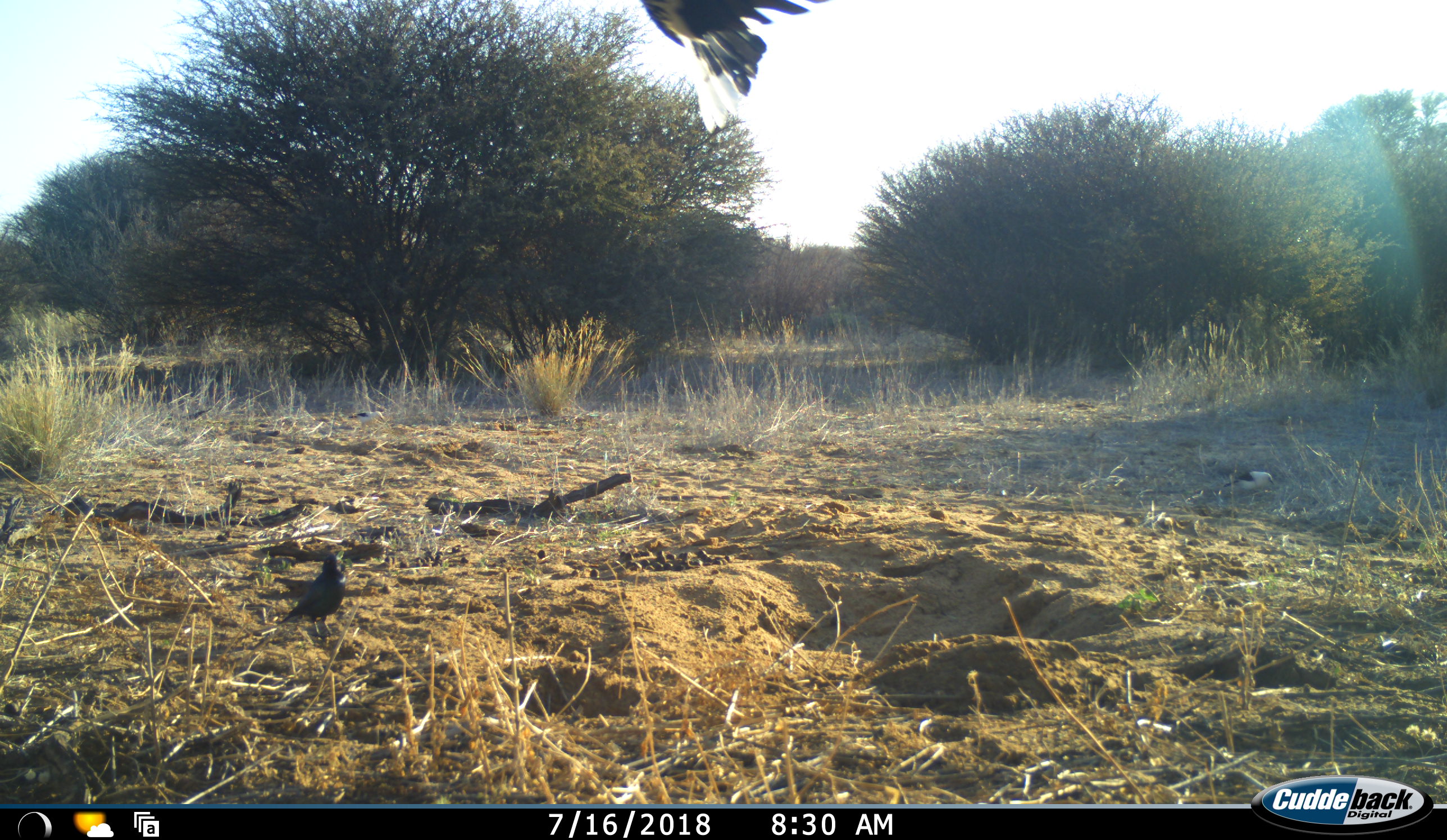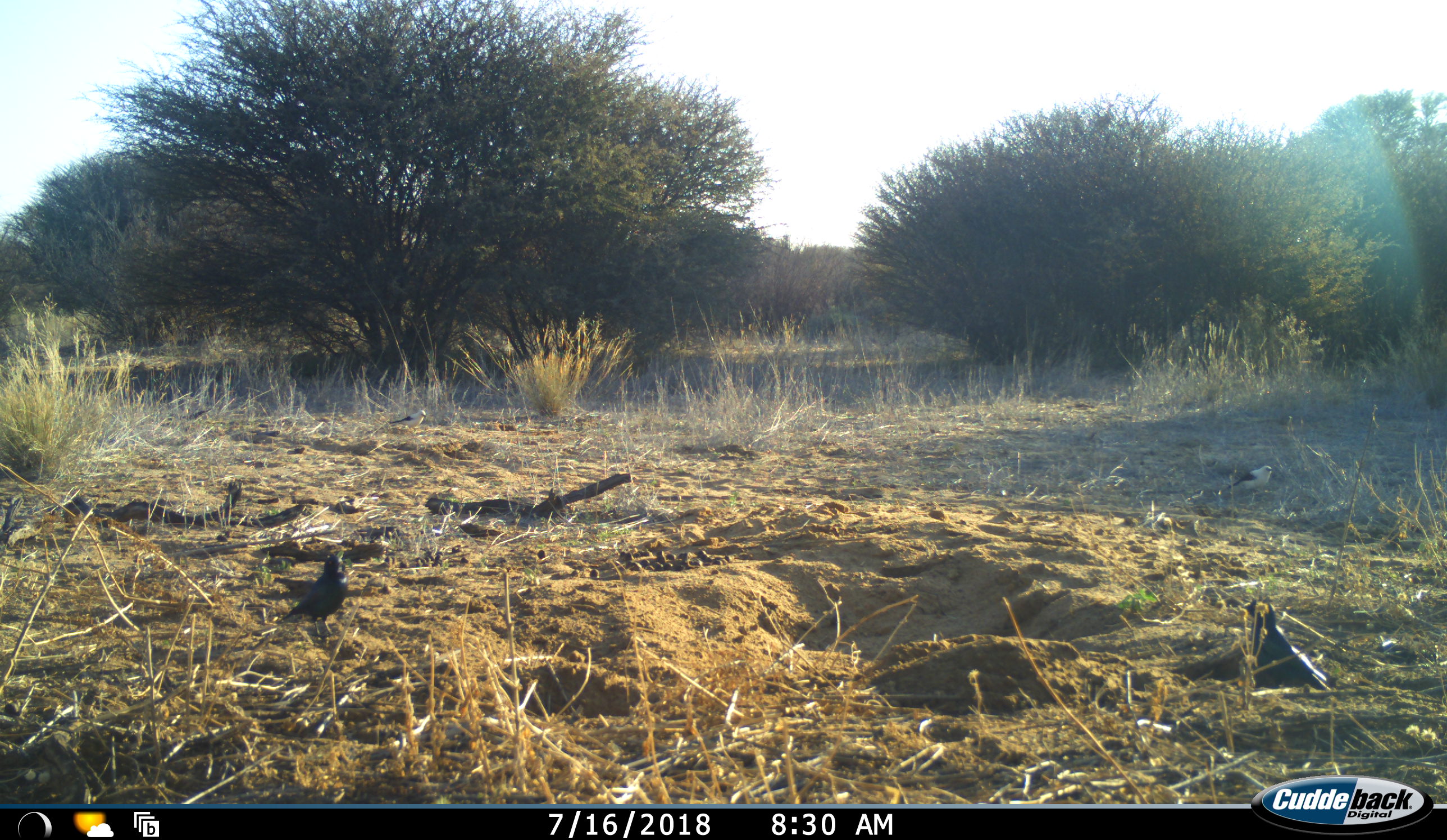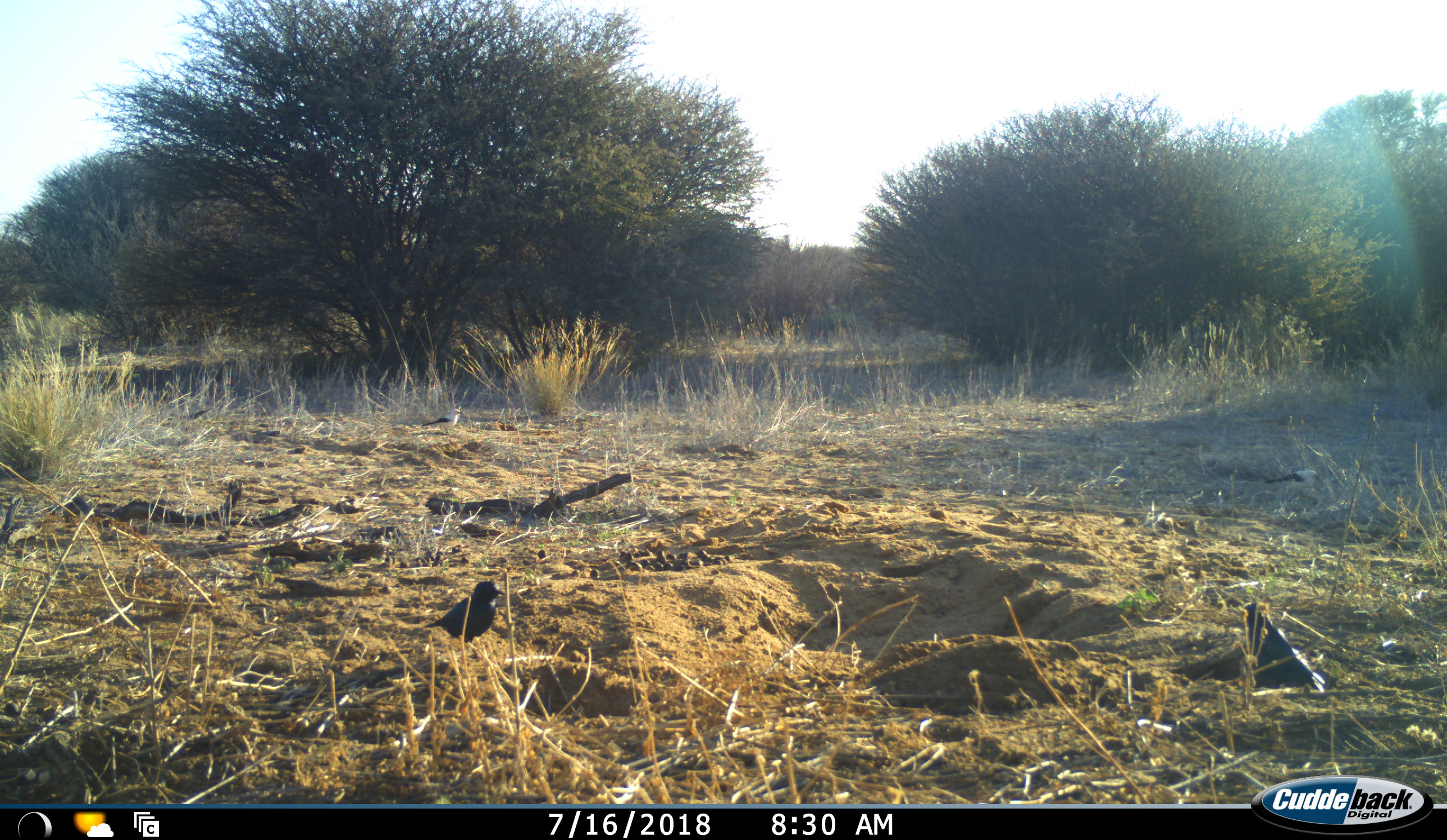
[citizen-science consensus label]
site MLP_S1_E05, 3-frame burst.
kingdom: Animalia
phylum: Chordata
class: Aves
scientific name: Aves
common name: bird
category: birdother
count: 4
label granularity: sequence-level